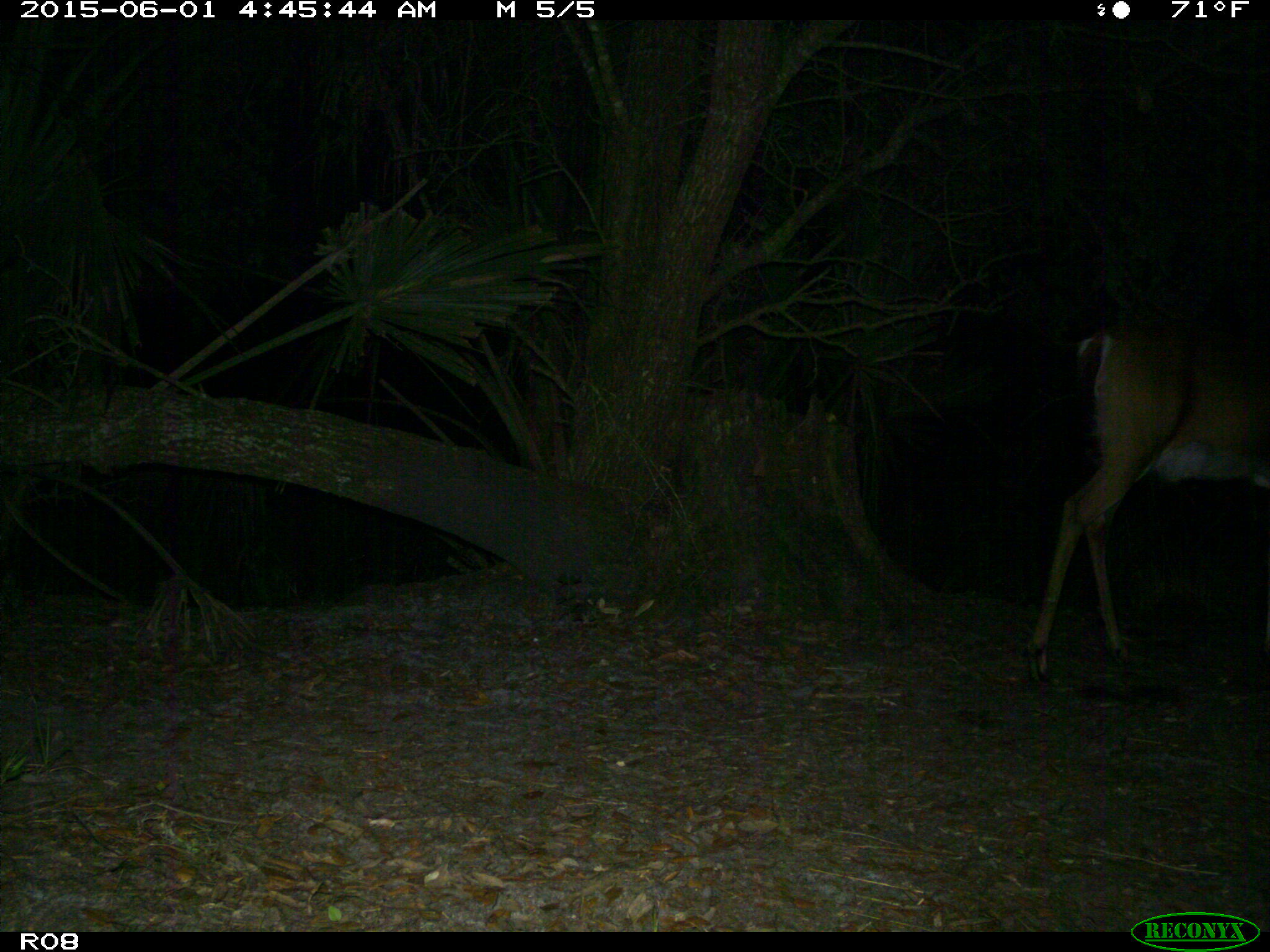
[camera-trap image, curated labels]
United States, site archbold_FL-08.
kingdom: Animalia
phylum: Chordata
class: Mammalia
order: Artiodactyla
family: Cervidae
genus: Odocoileus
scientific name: Odocoileus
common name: deer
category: unidentified deer